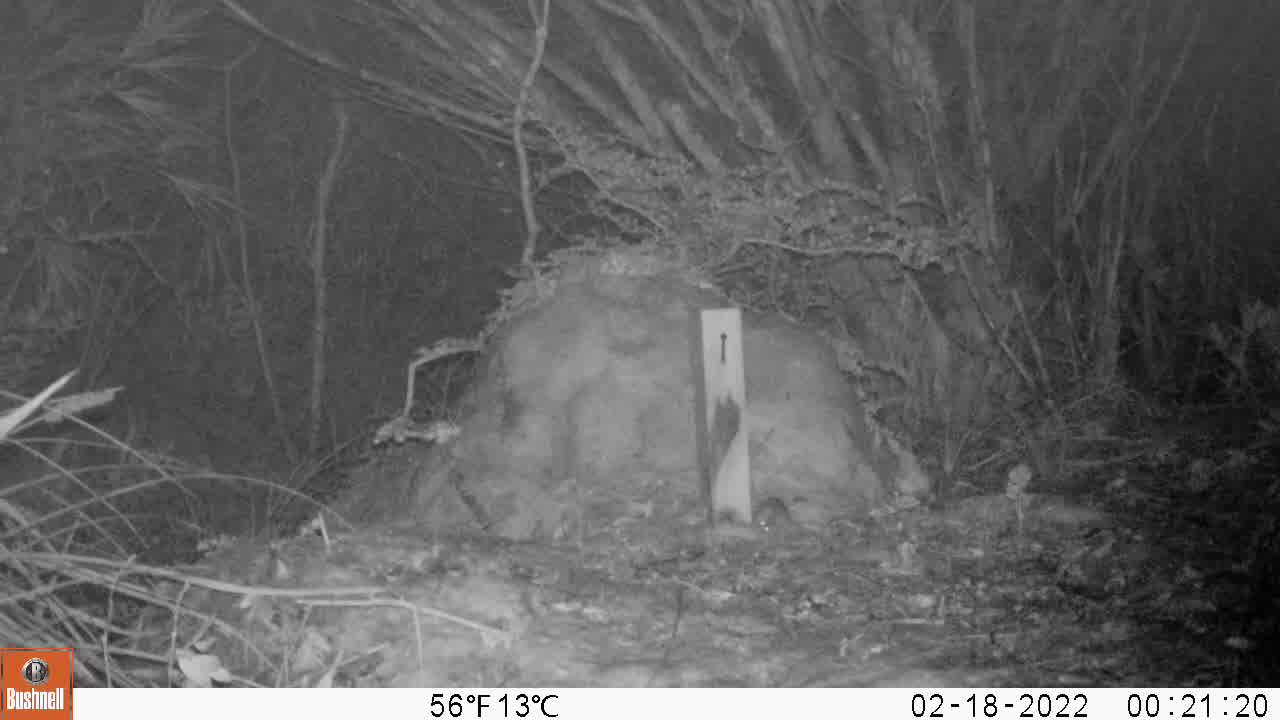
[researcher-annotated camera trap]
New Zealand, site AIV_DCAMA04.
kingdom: Animalia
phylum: Chordata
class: Mammalia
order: Rodentia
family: Muridae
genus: Mus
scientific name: Mus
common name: mouse